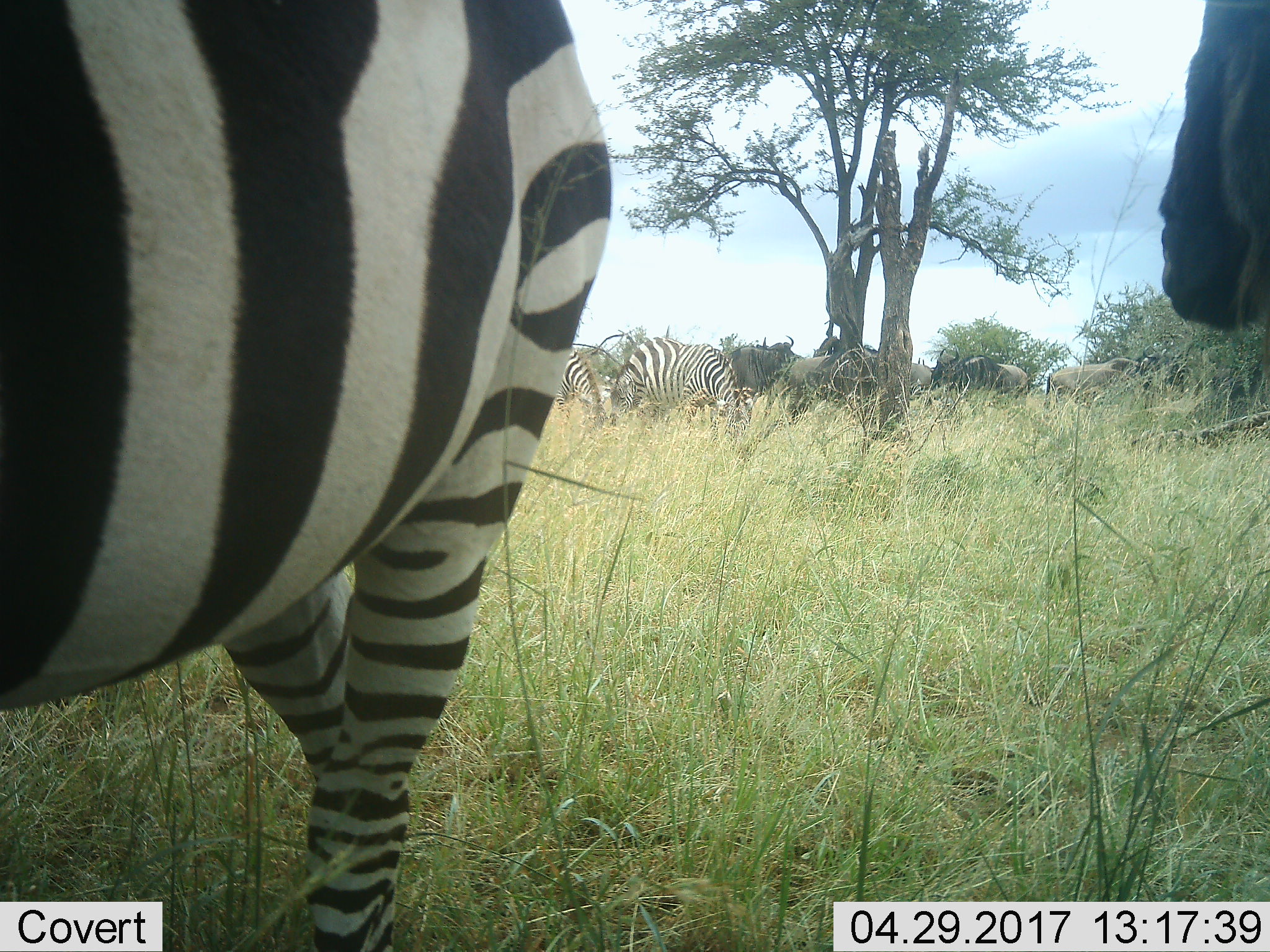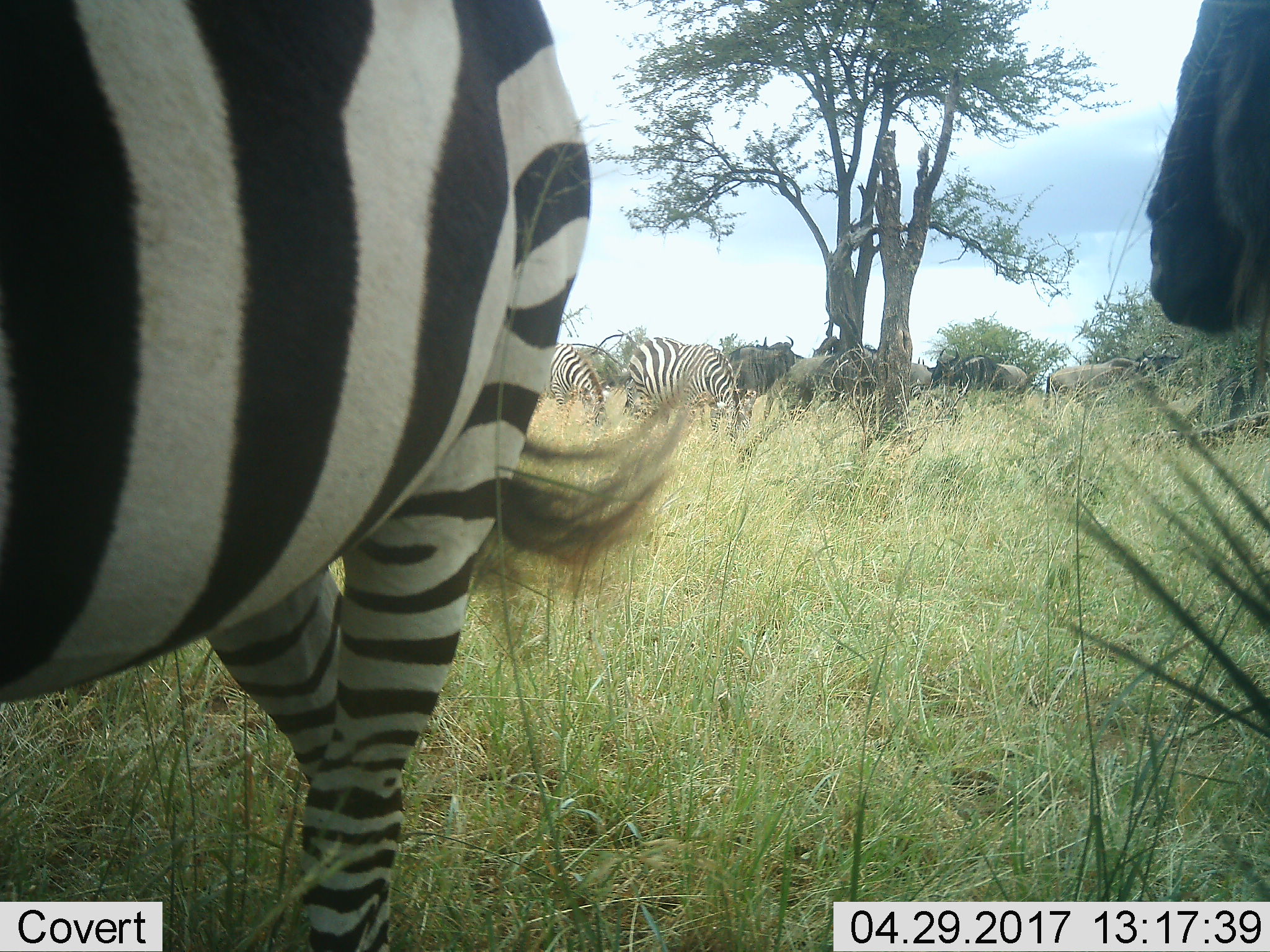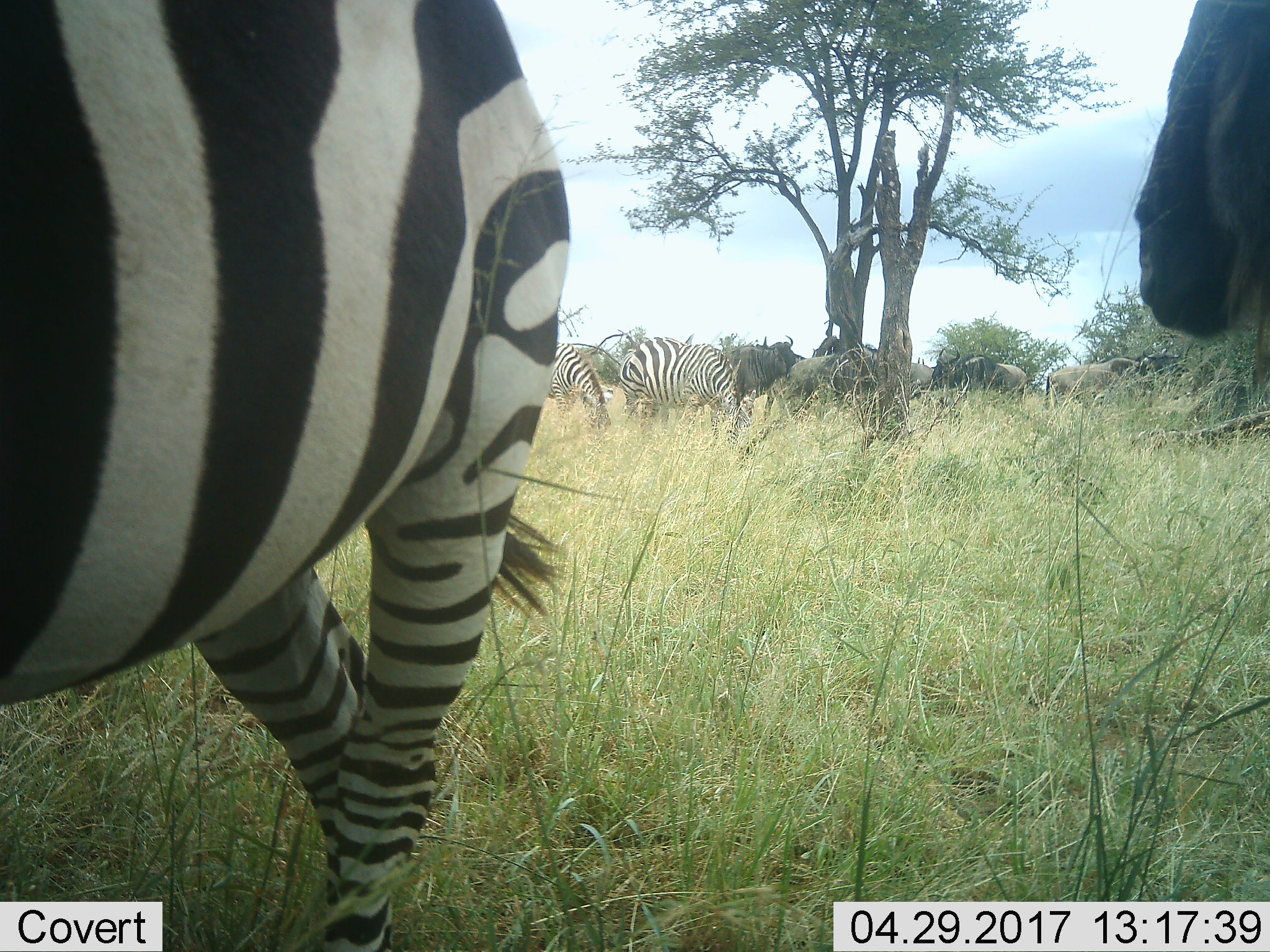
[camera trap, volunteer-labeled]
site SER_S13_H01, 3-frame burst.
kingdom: Animalia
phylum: Chordata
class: Mammalia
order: Artiodactyla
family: Bovidae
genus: Connochaetes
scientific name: Connochaetes taurinus taurinus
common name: blue wildebeest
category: wildebeestblue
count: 7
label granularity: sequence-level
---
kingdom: Animalia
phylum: Chordata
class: Mammalia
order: Perissodactyla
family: Equidae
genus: Equus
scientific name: Equus quagga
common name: plains zebra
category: zebraplains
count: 3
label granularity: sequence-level